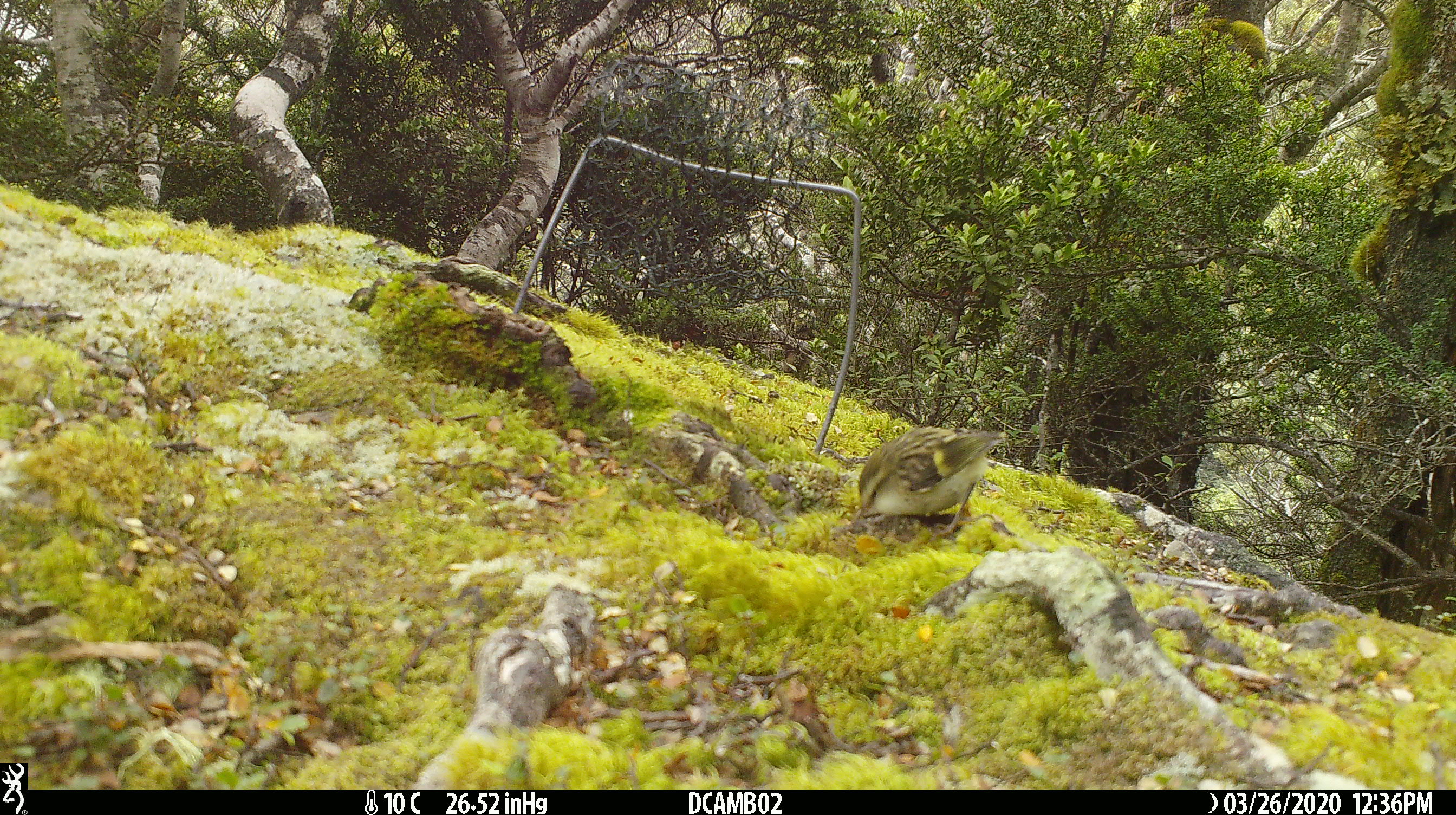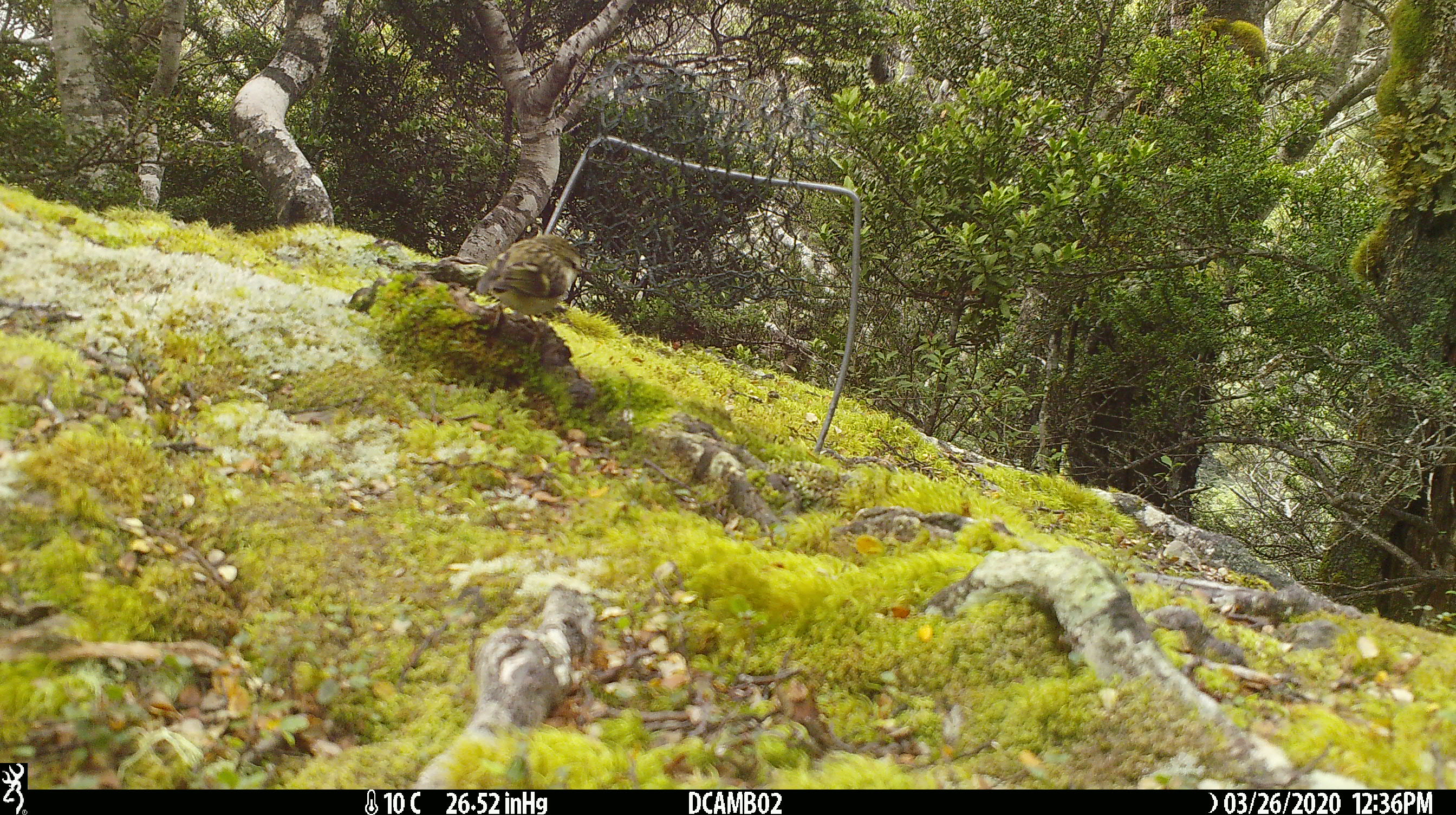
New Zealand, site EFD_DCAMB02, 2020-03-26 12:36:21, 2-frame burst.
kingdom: Animalia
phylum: Chordata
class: Aves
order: Passeriformes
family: Acanthisittidae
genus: Acanthisitta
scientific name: Acanthisitta chloris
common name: rifleman